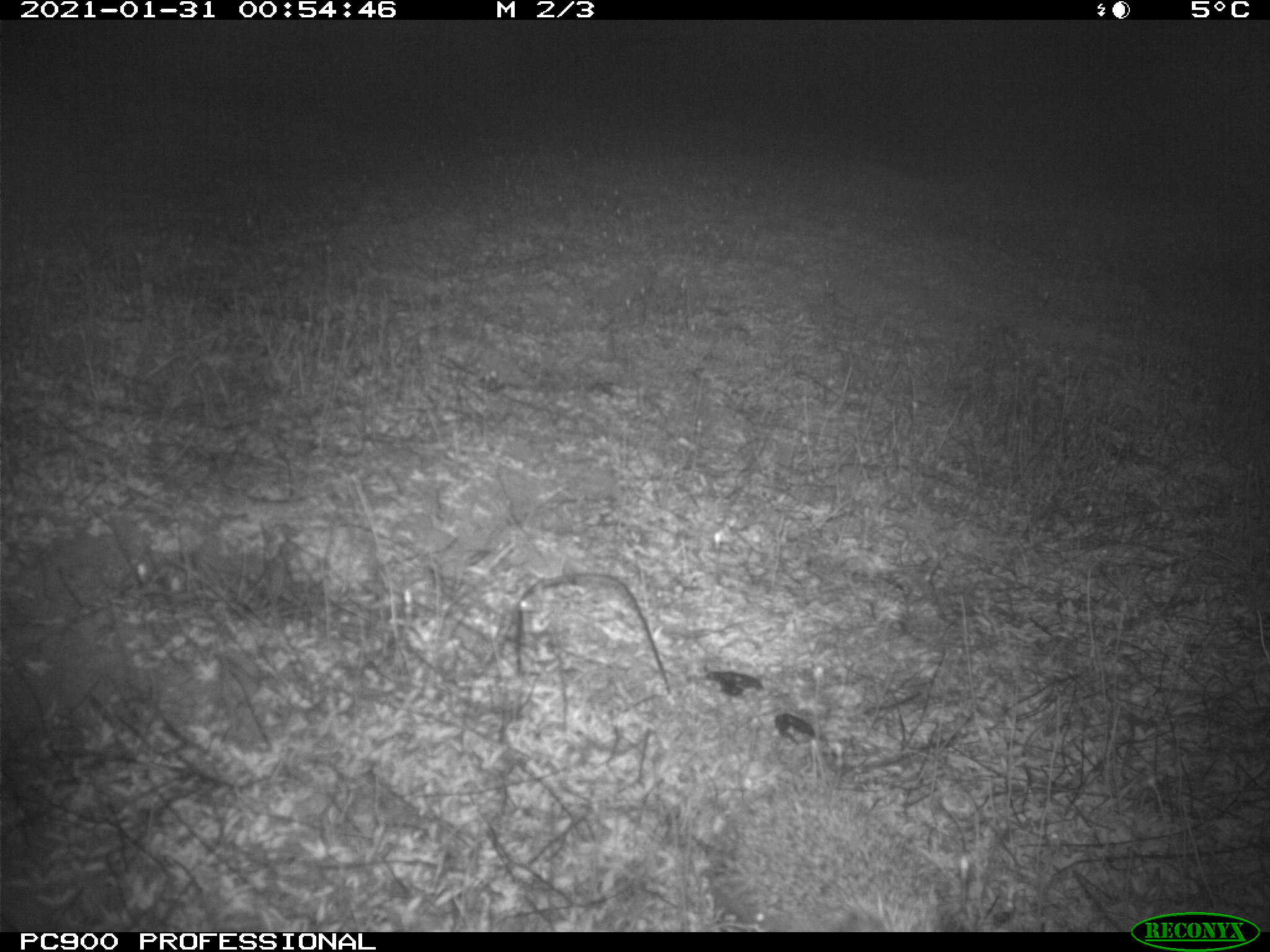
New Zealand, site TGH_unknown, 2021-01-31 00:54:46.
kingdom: Animalia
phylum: Chordata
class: Mammalia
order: Eulipotyphla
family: Erinaceidae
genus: Erinaceus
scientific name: Erinaceus europaeus europaeus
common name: european hedgehog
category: hedgehog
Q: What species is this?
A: Hedgehog (european hedgehog) (Erinaceus europaeus europaeus).